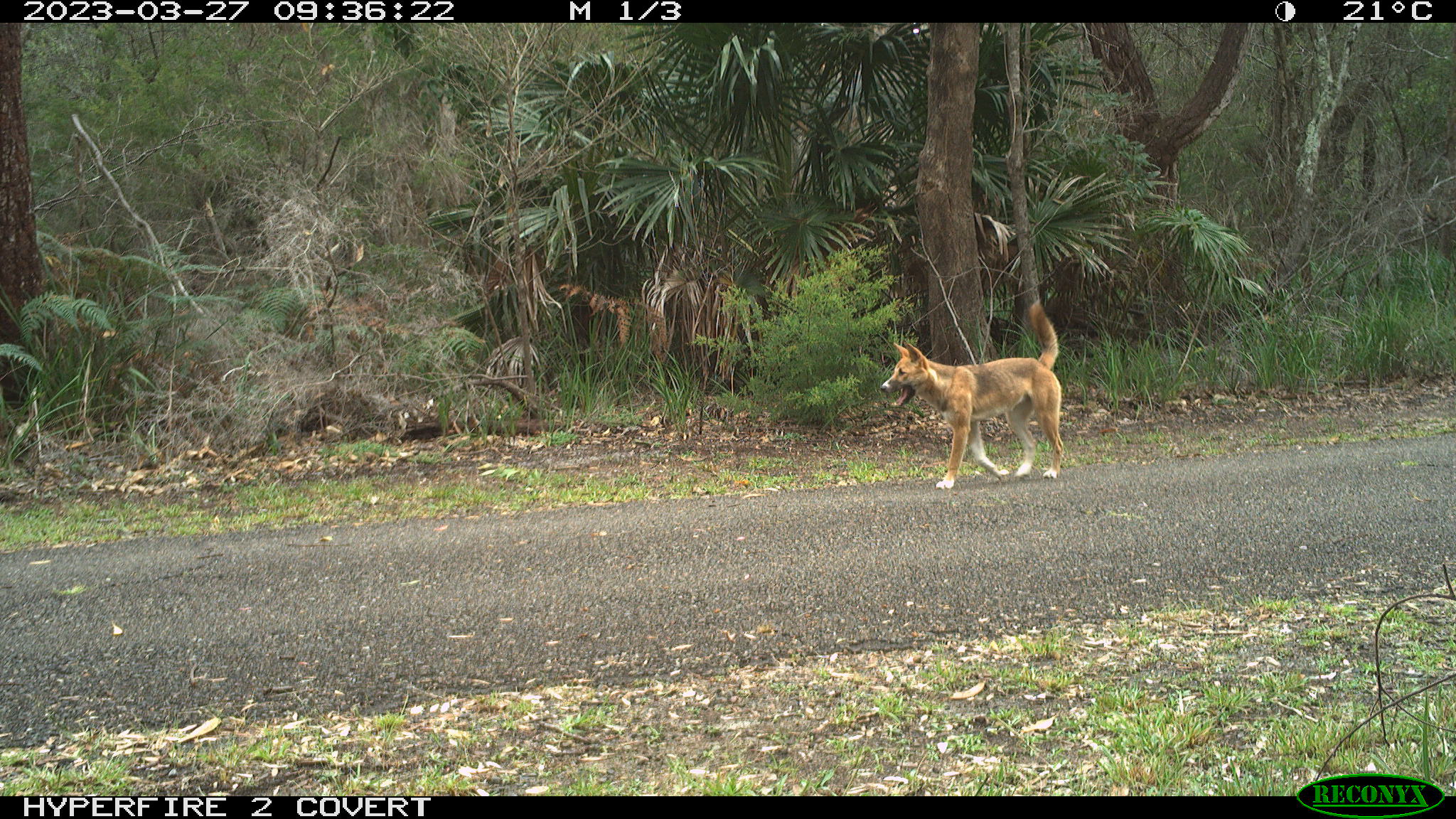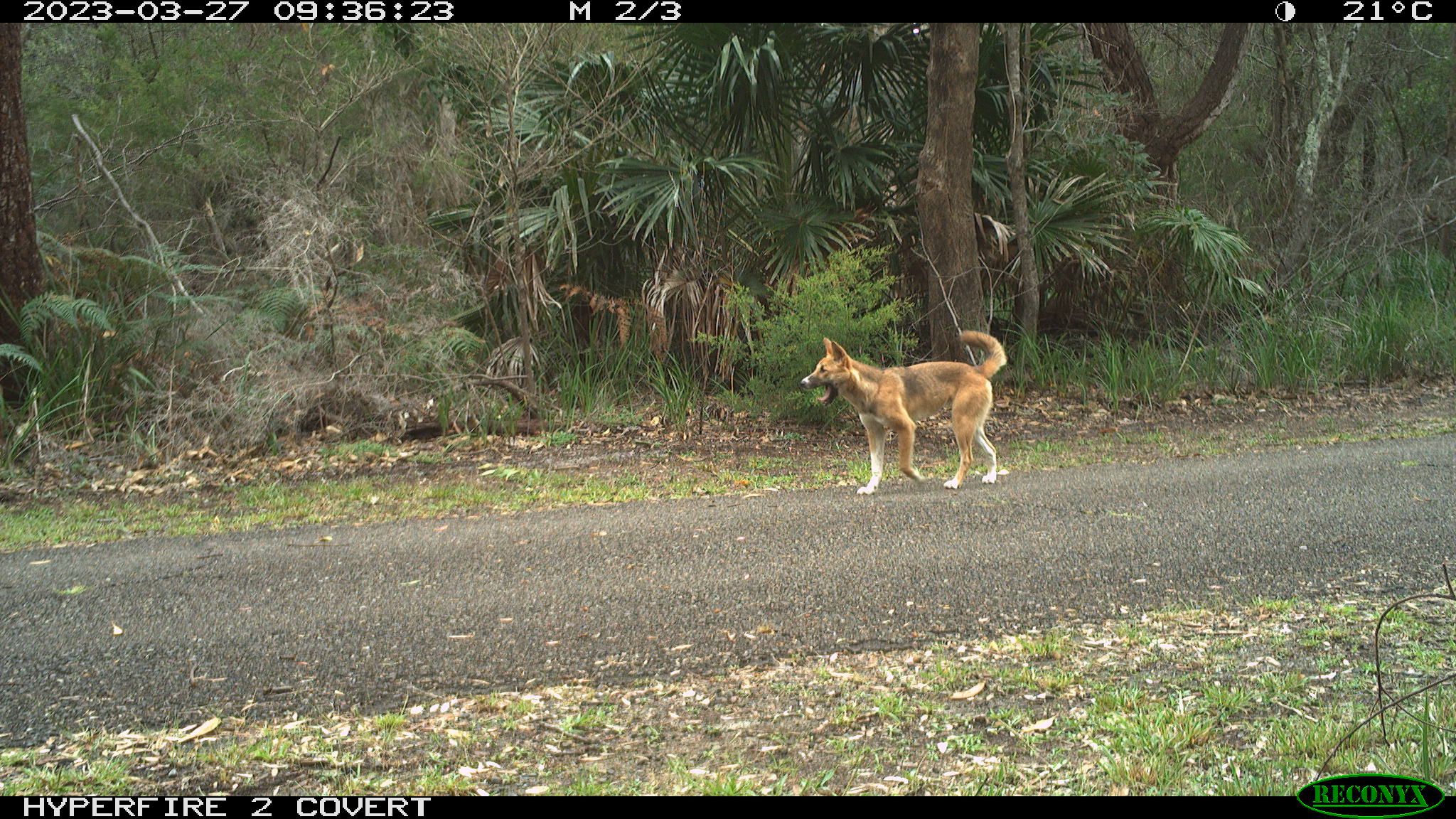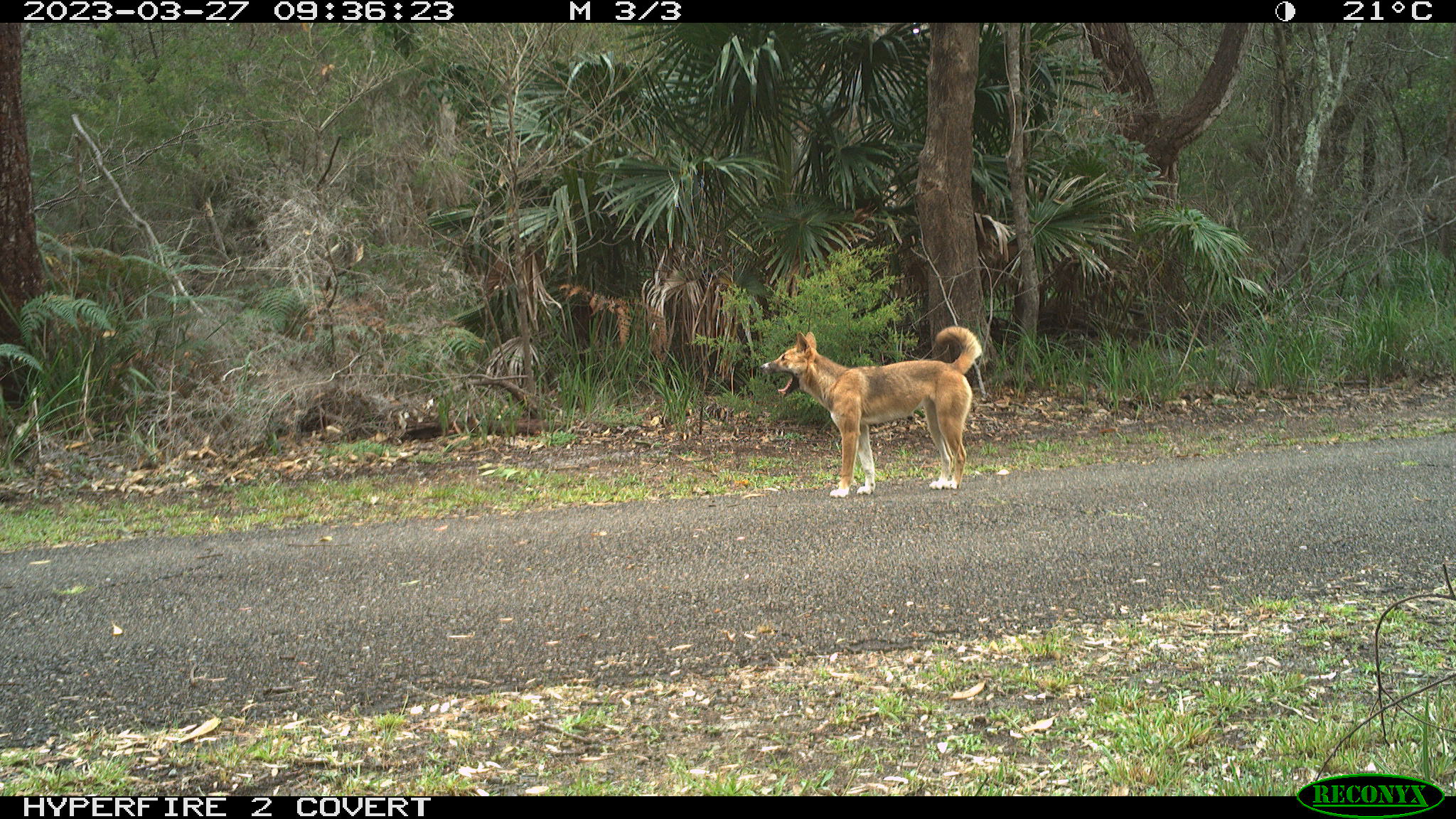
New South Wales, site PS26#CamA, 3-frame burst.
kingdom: Animalia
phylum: Chordata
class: Mammalia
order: Carnivora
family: Canidae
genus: Canis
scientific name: Canis familiaris dingo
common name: dingo